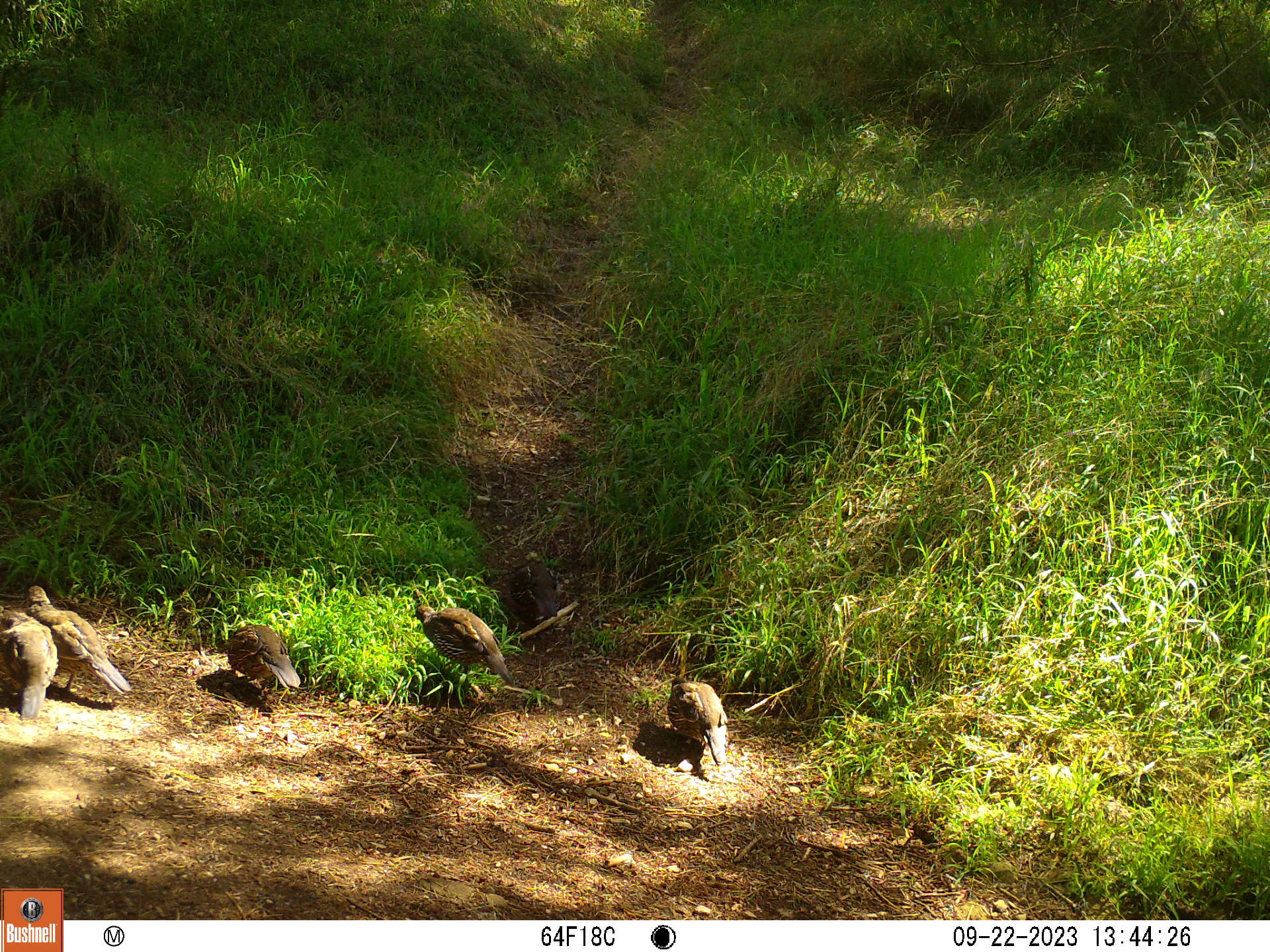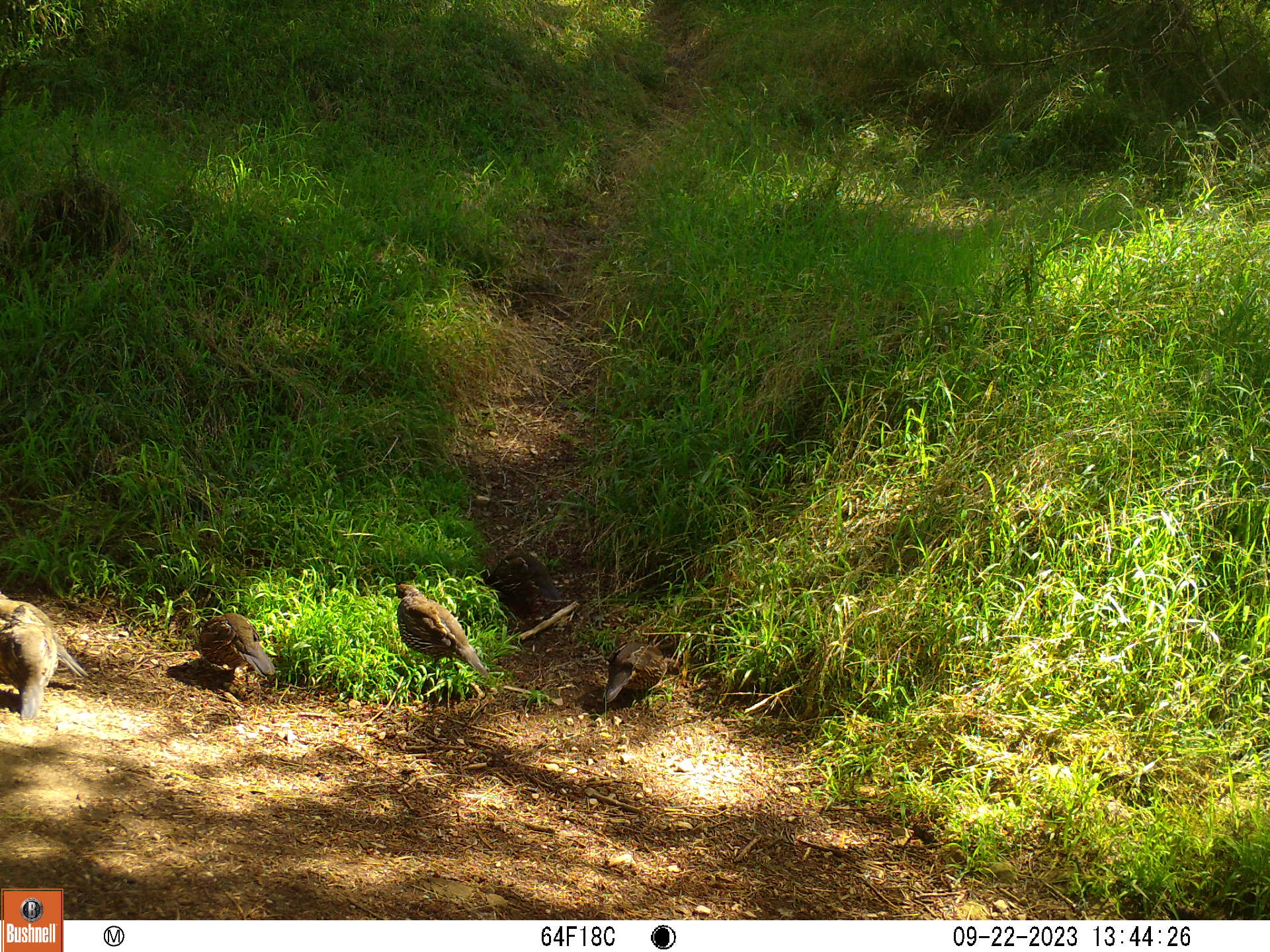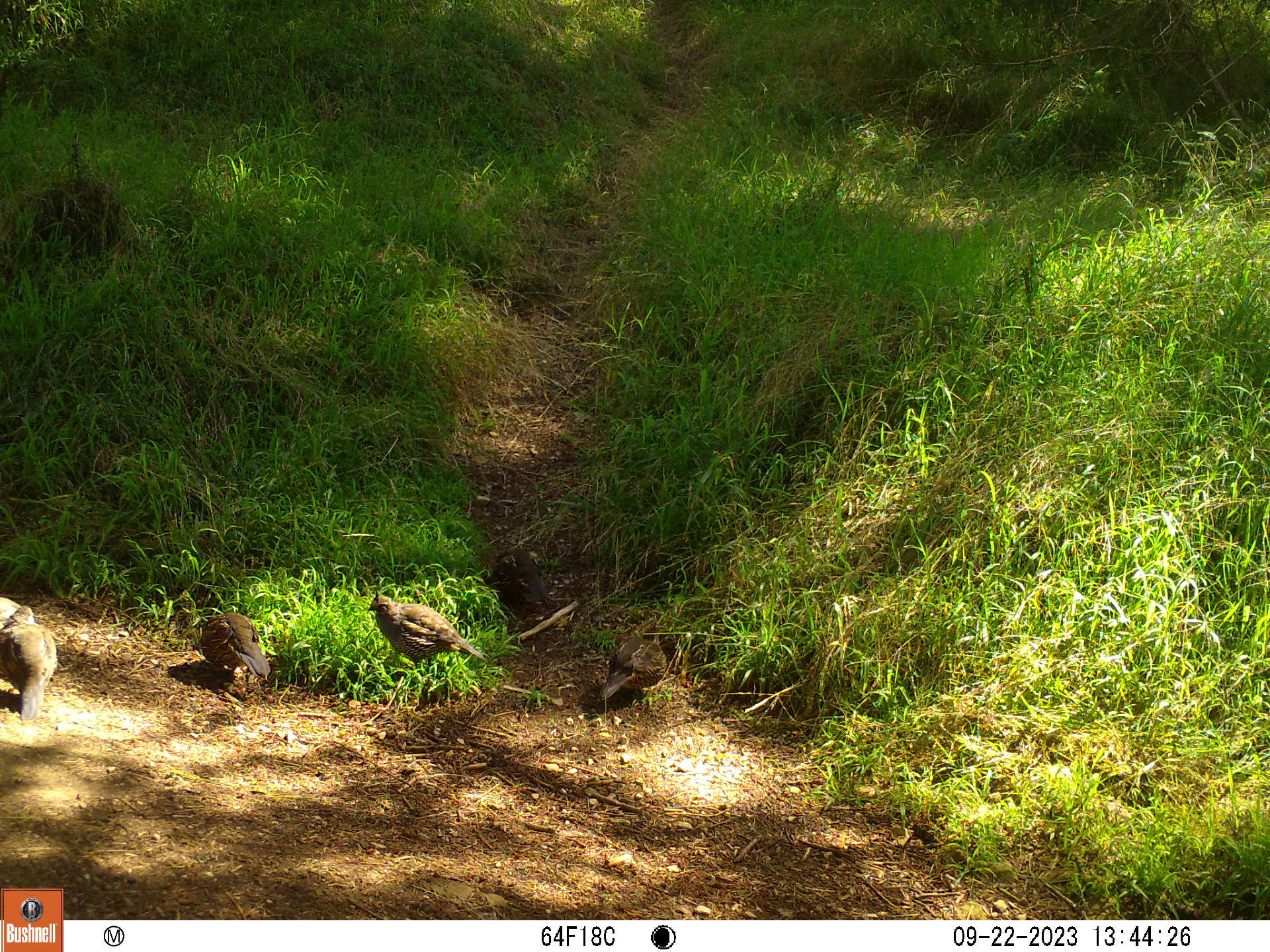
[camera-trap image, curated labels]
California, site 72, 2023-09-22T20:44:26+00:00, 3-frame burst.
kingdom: Animalia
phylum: Chordata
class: Aves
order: Galliformes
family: Odontophoridae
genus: Callipepla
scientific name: Callipepla californica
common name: california quail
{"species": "california quail (Callipepla californica)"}